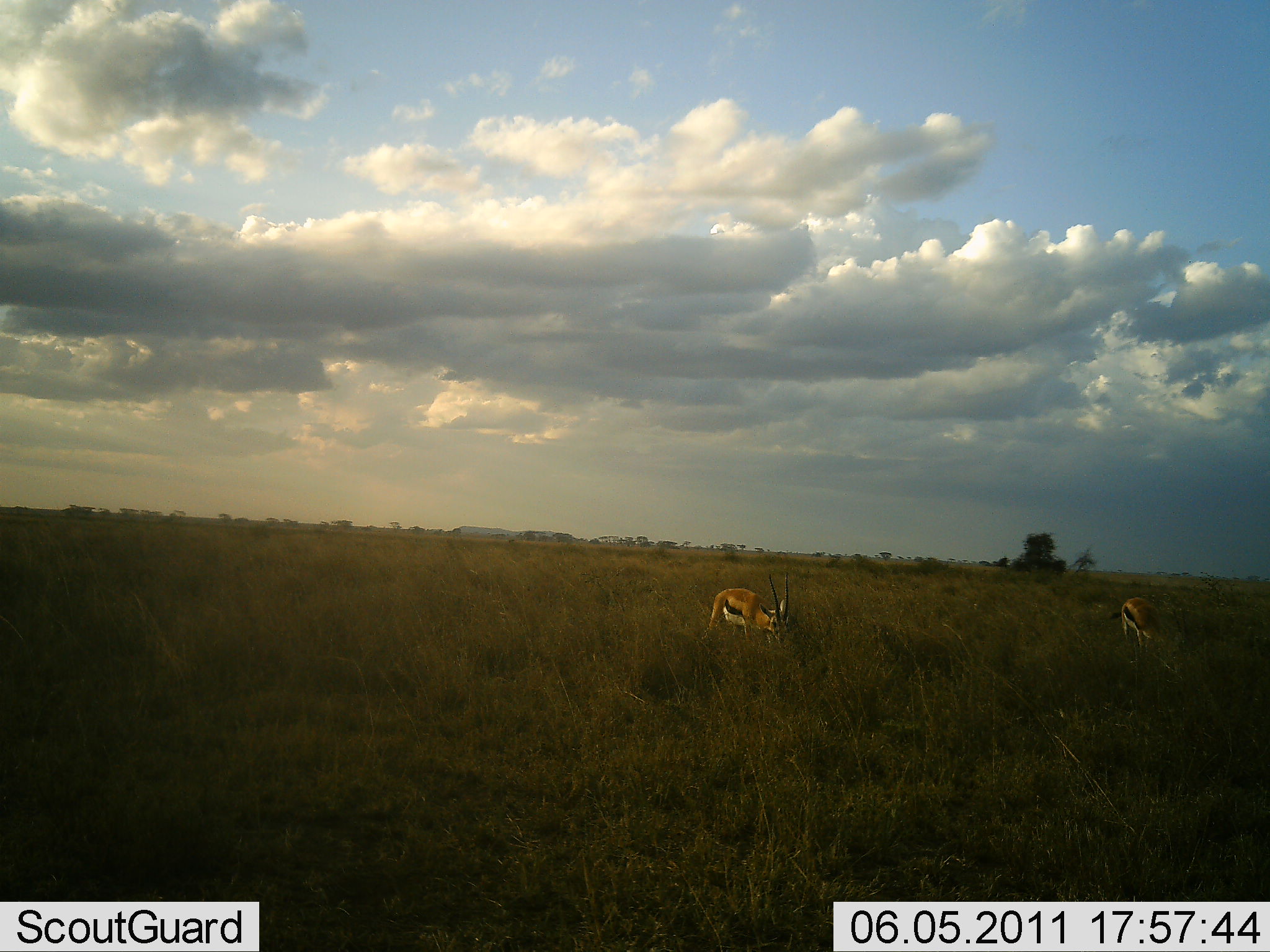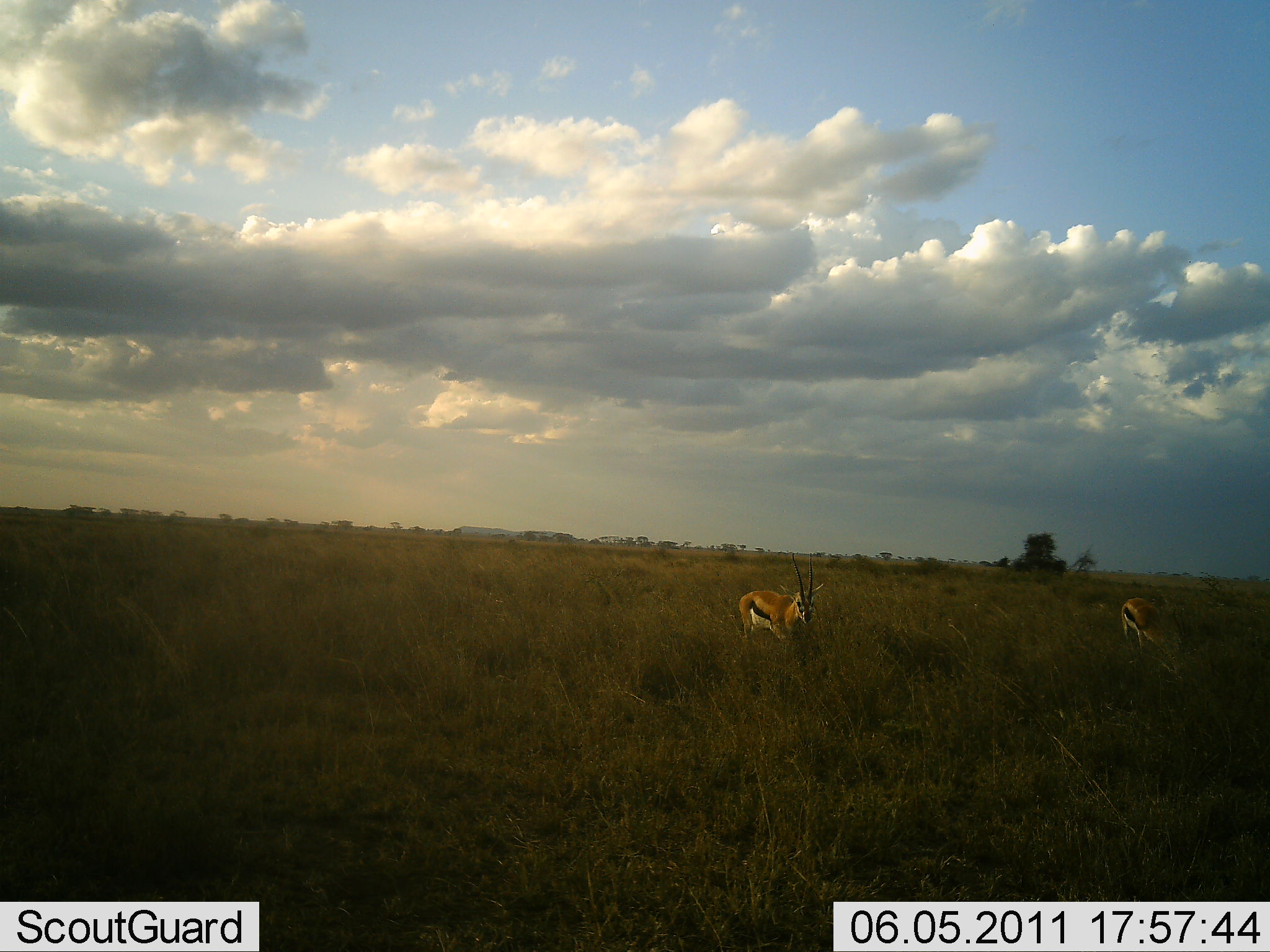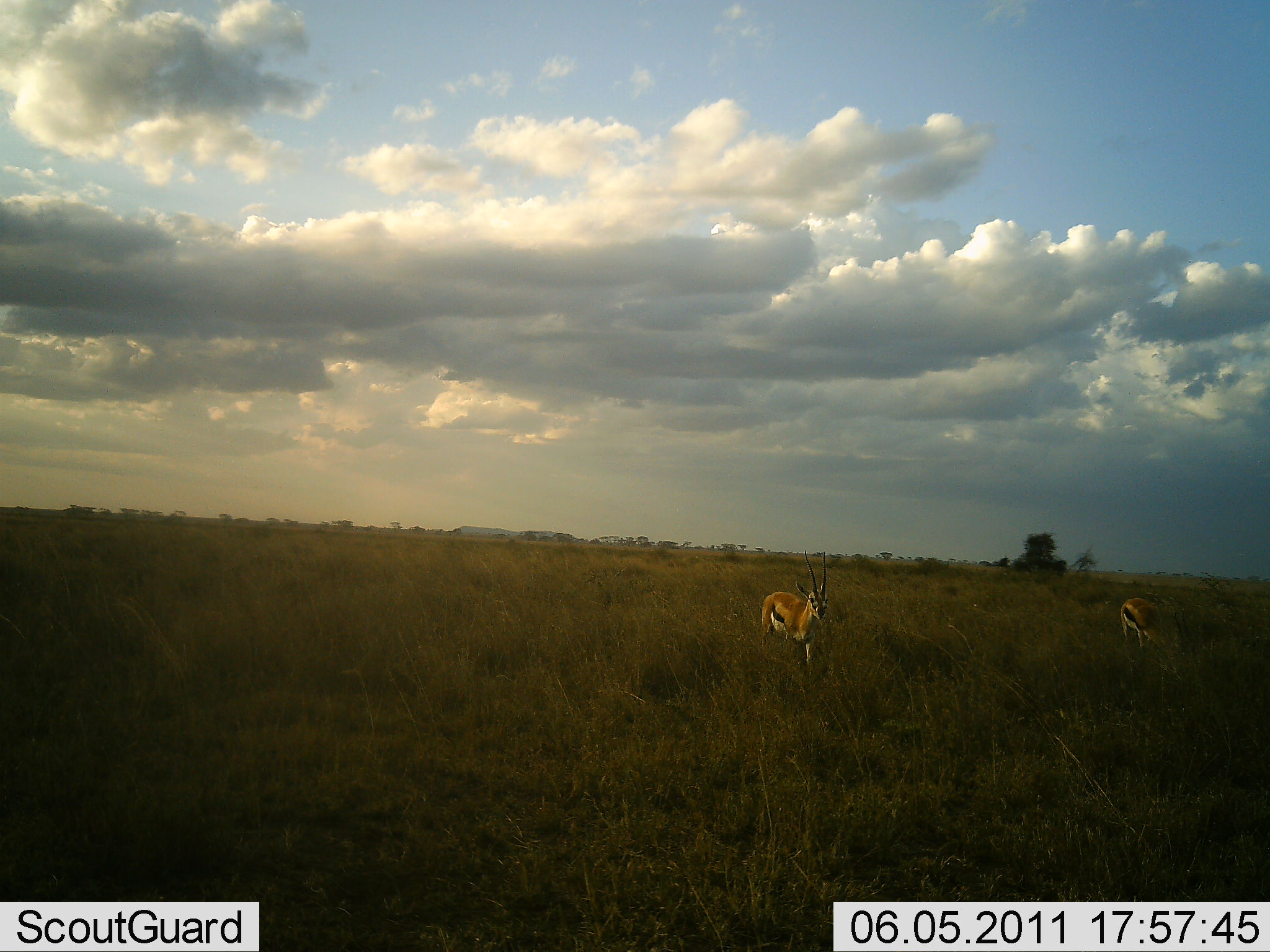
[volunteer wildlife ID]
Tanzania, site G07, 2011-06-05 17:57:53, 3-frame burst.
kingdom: Animalia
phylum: Chordata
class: Mammalia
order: Artiodactyla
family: Bovidae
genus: Eudorcas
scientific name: Eudorcas thomsonii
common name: thomson's gazelle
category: gazellethomsons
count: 2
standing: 30%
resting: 0%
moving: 50%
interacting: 0%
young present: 0%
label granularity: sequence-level